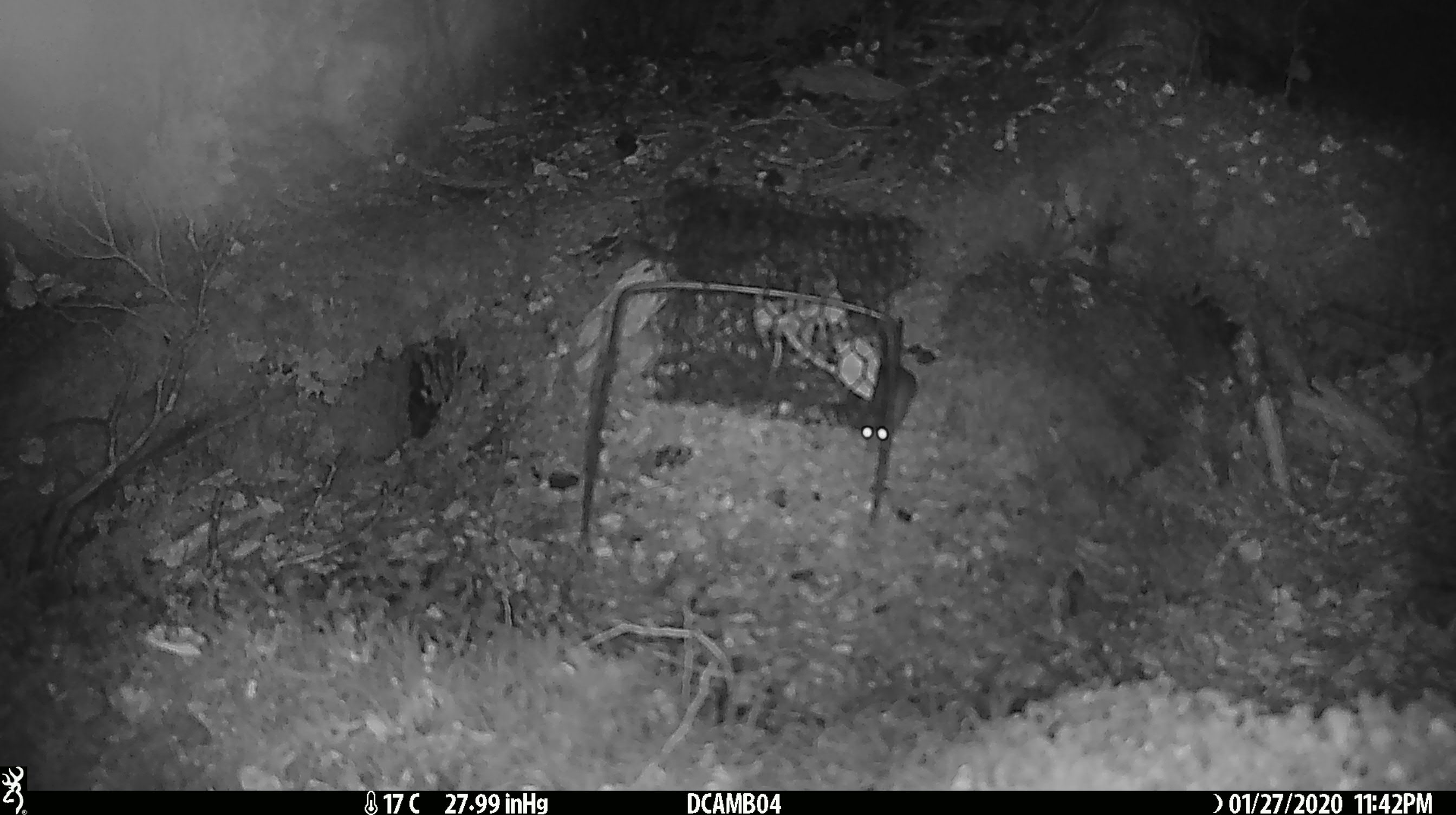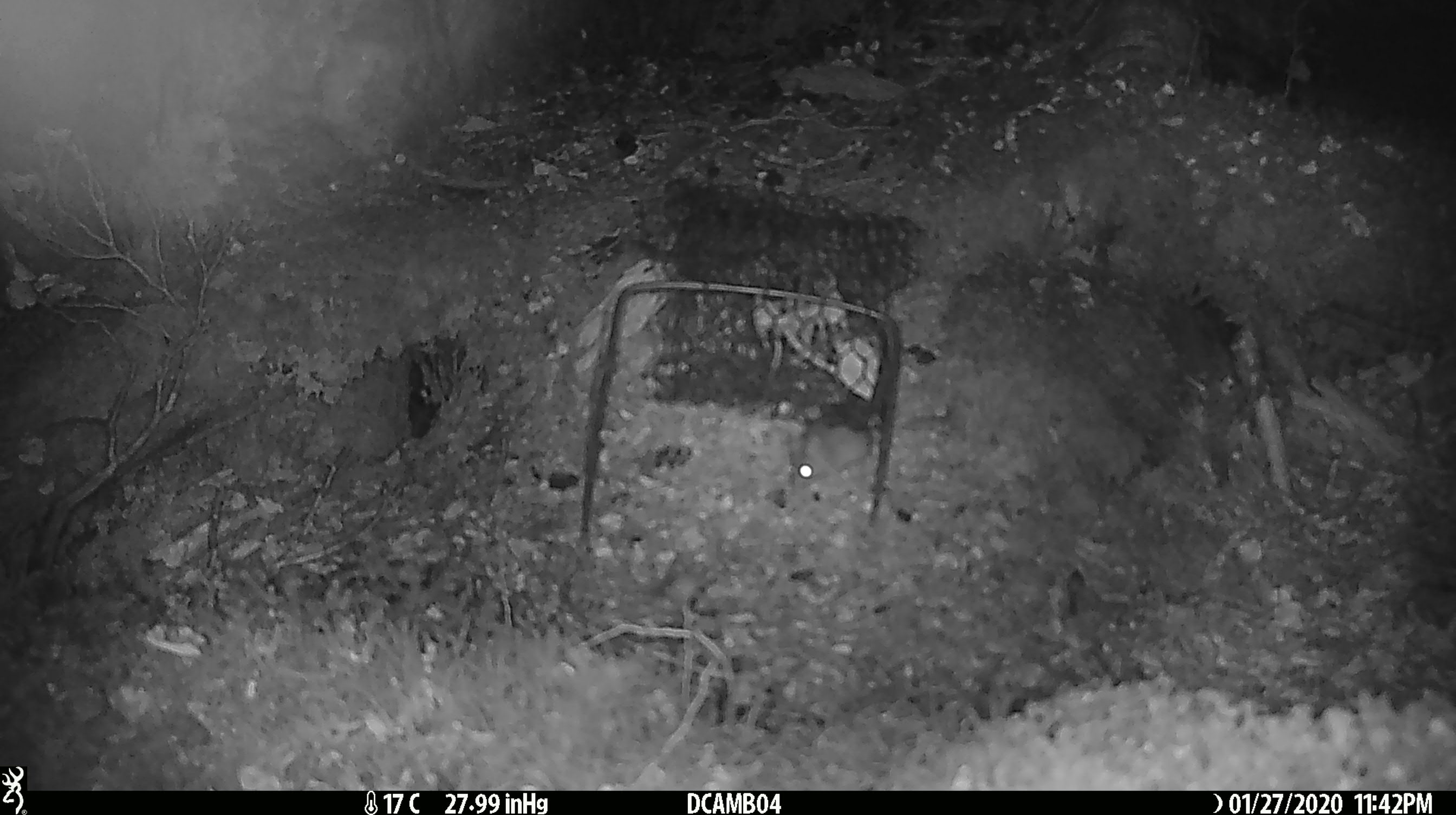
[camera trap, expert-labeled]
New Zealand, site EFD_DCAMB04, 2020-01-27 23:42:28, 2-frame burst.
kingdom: Animalia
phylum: Chordata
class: Mammalia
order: Rodentia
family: Muridae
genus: Mus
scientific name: Mus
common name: mouse